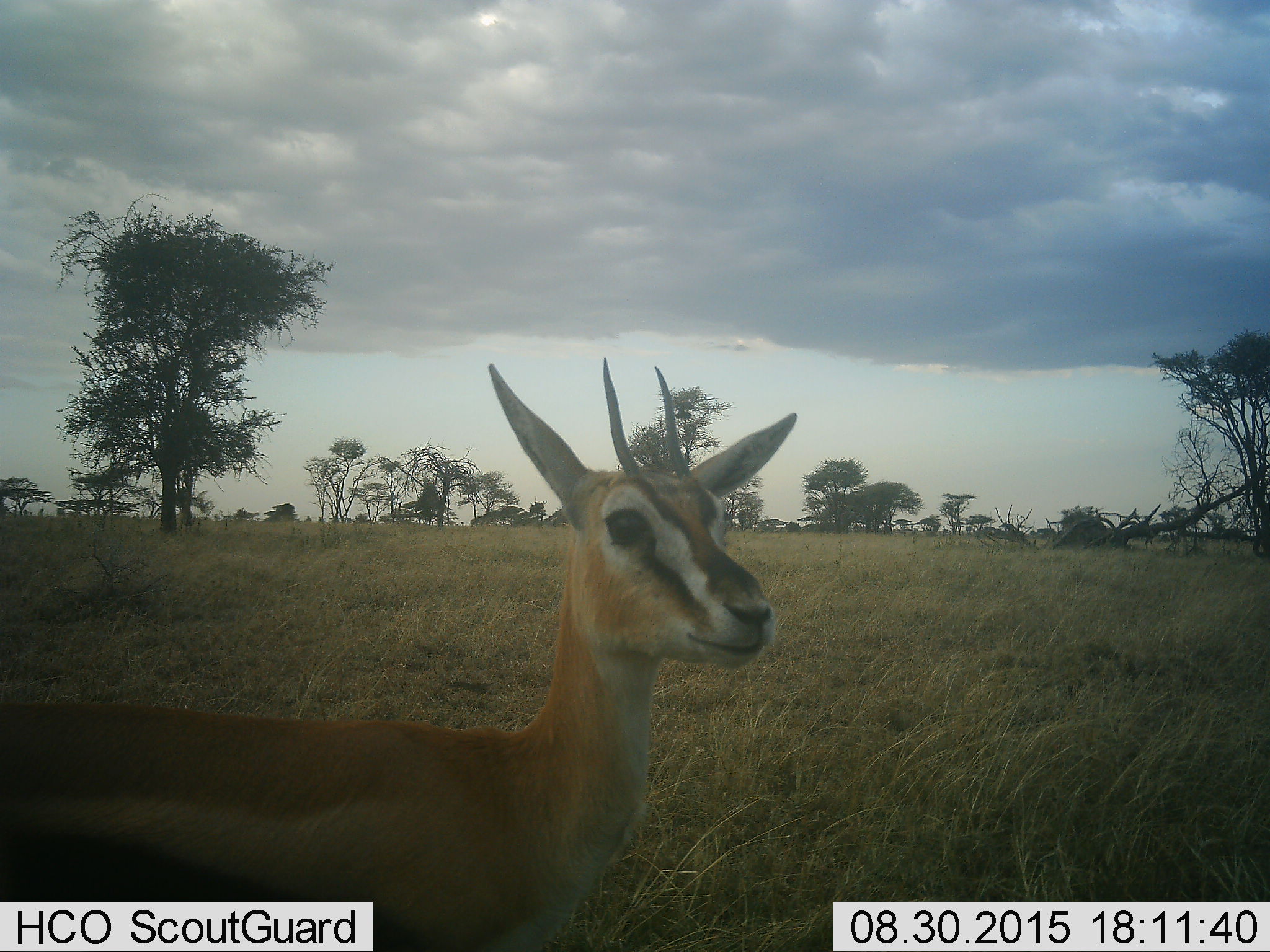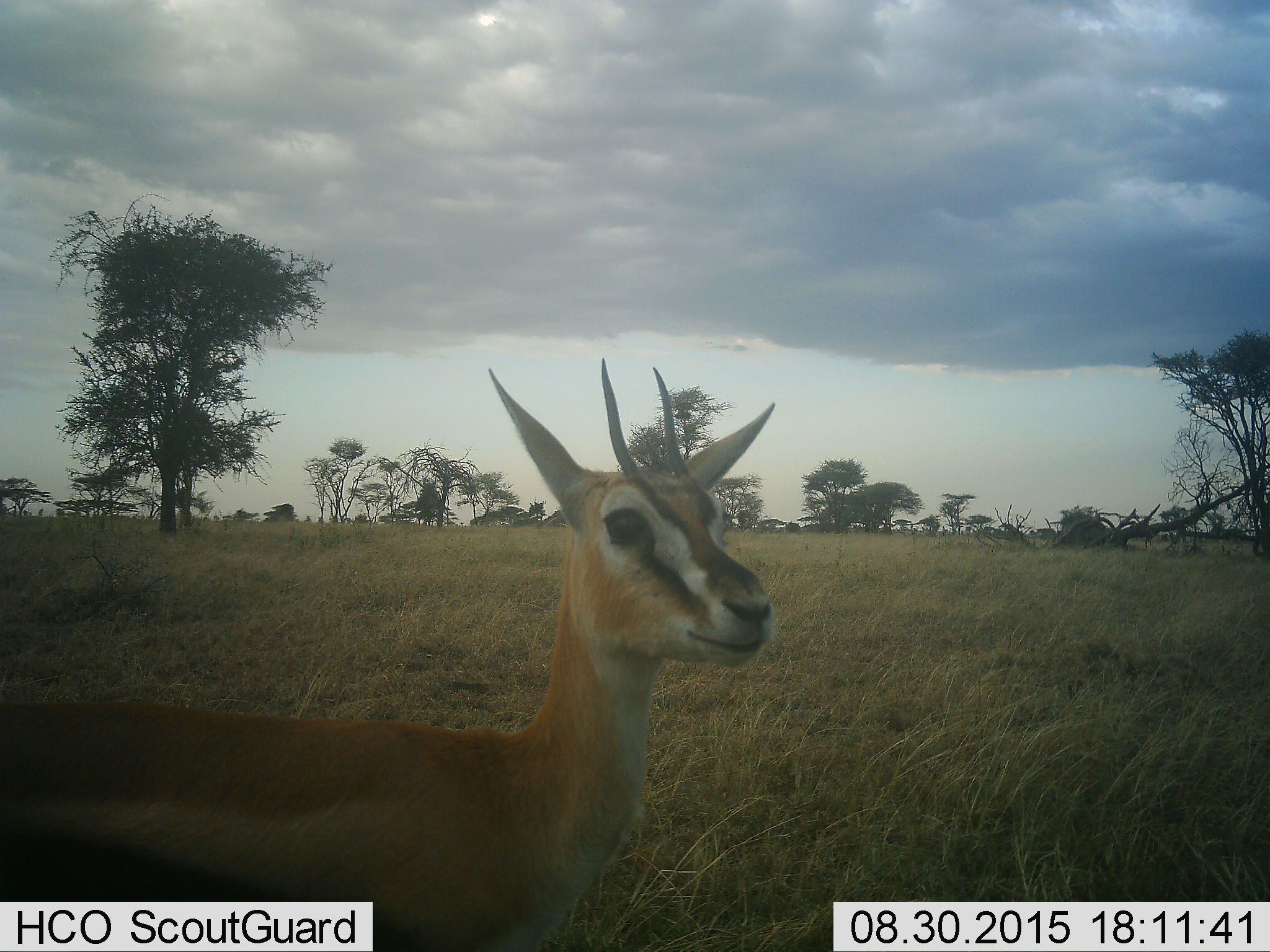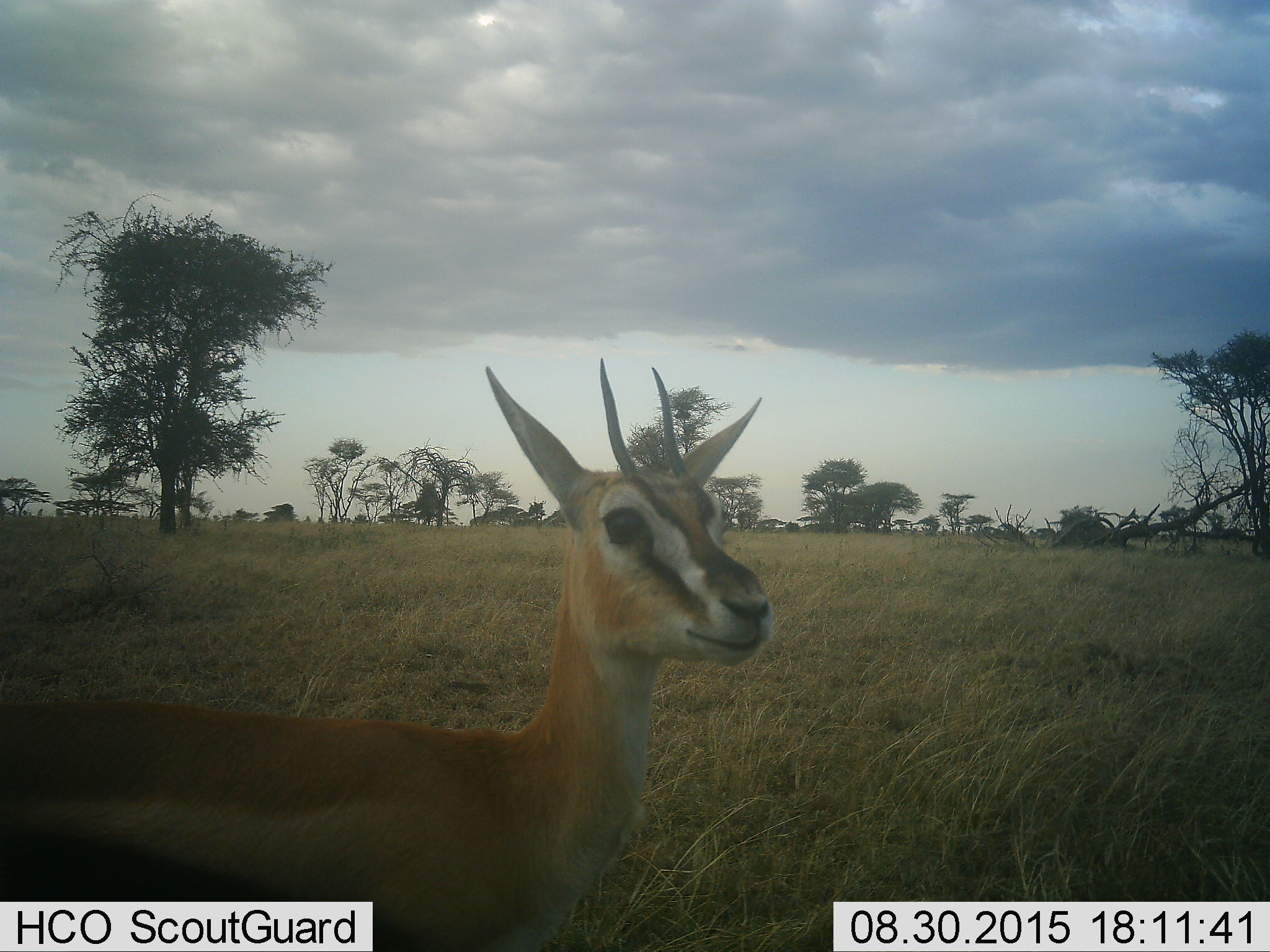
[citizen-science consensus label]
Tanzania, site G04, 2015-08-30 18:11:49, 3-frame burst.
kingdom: Animalia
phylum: Chordata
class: Mammalia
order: Artiodactyla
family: Bovidae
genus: Eudorcas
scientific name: Eudorcas thomsonii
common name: thomson's gazelle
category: gazellethomsons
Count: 1.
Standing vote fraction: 93%.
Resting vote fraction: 0%.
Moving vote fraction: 7%.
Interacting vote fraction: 0%.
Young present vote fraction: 7%.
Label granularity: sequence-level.